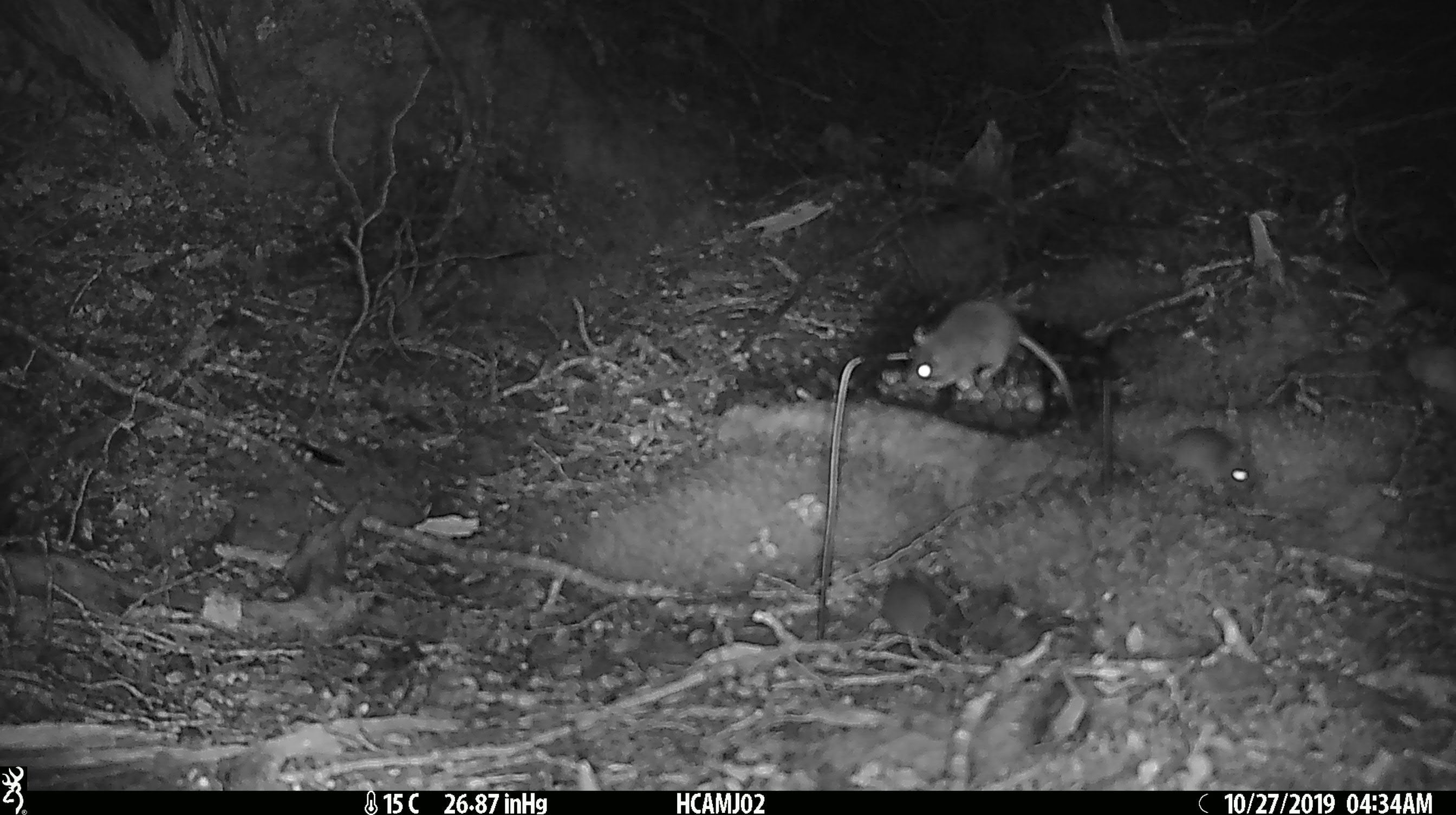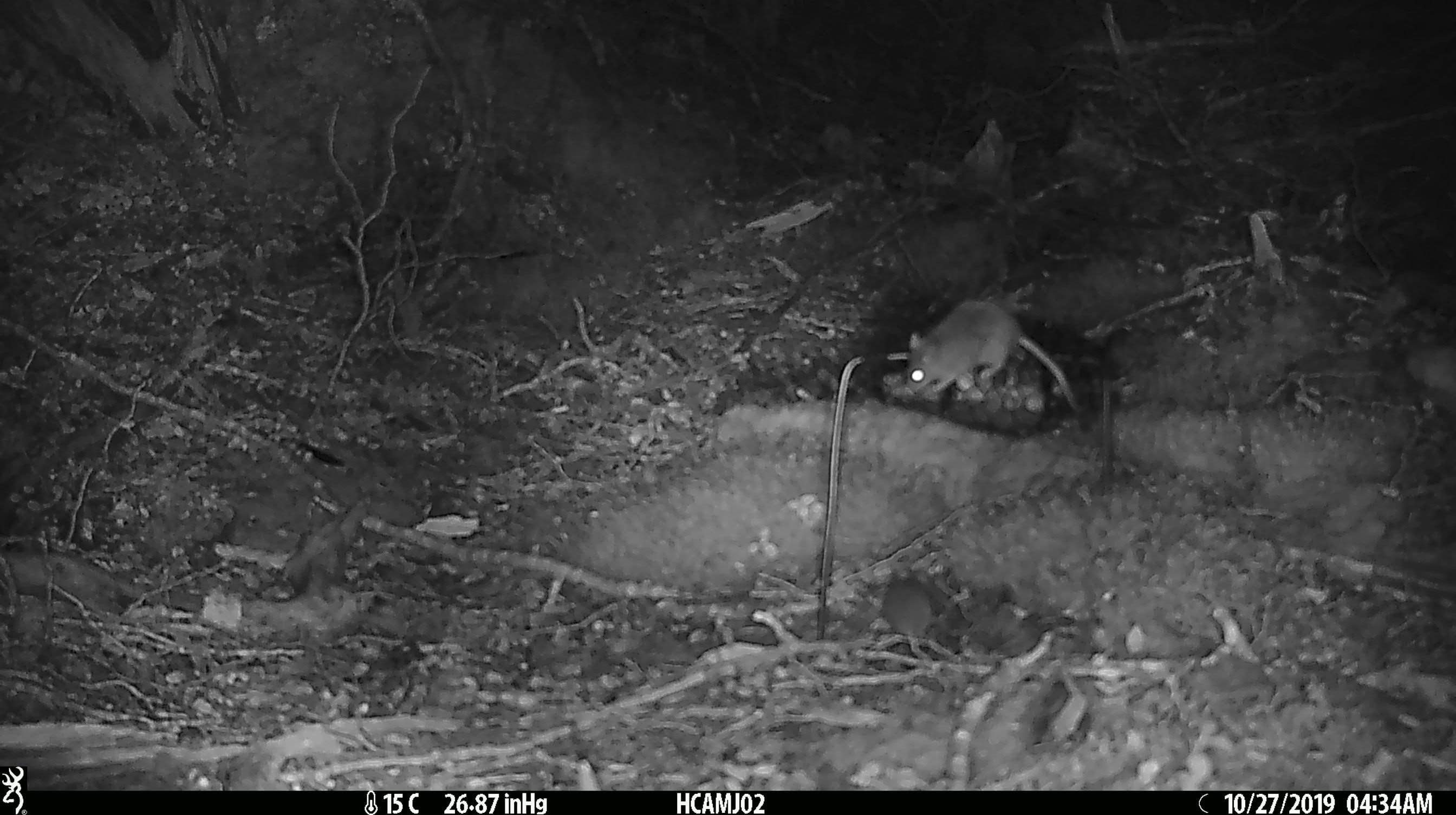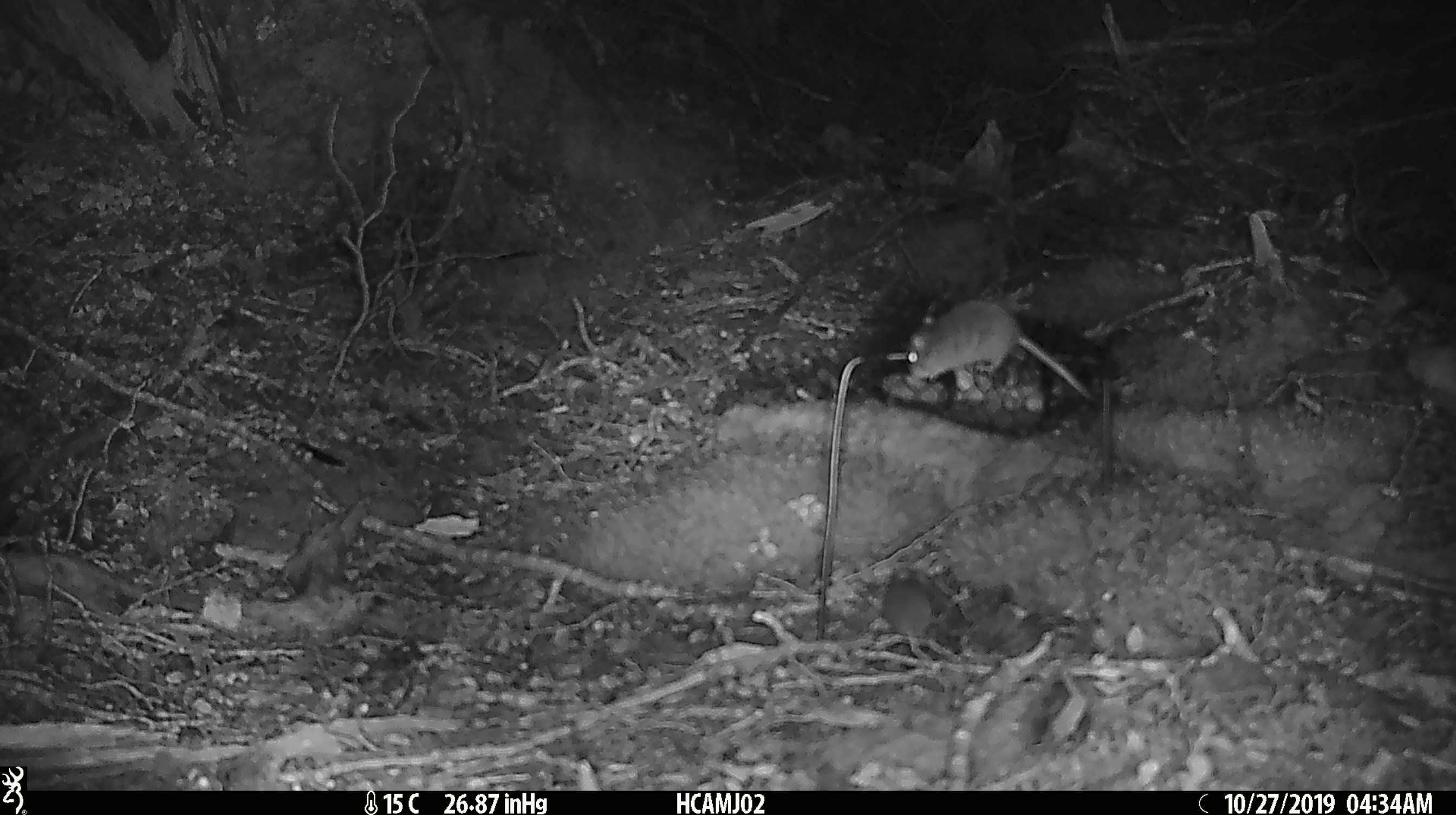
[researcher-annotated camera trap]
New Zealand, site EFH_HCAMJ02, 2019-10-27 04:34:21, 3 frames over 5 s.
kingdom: Animalia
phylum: Chordata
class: Mammalia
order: Rodentia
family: Muridae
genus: Mus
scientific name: Mus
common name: mouse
Mouse (Mus).